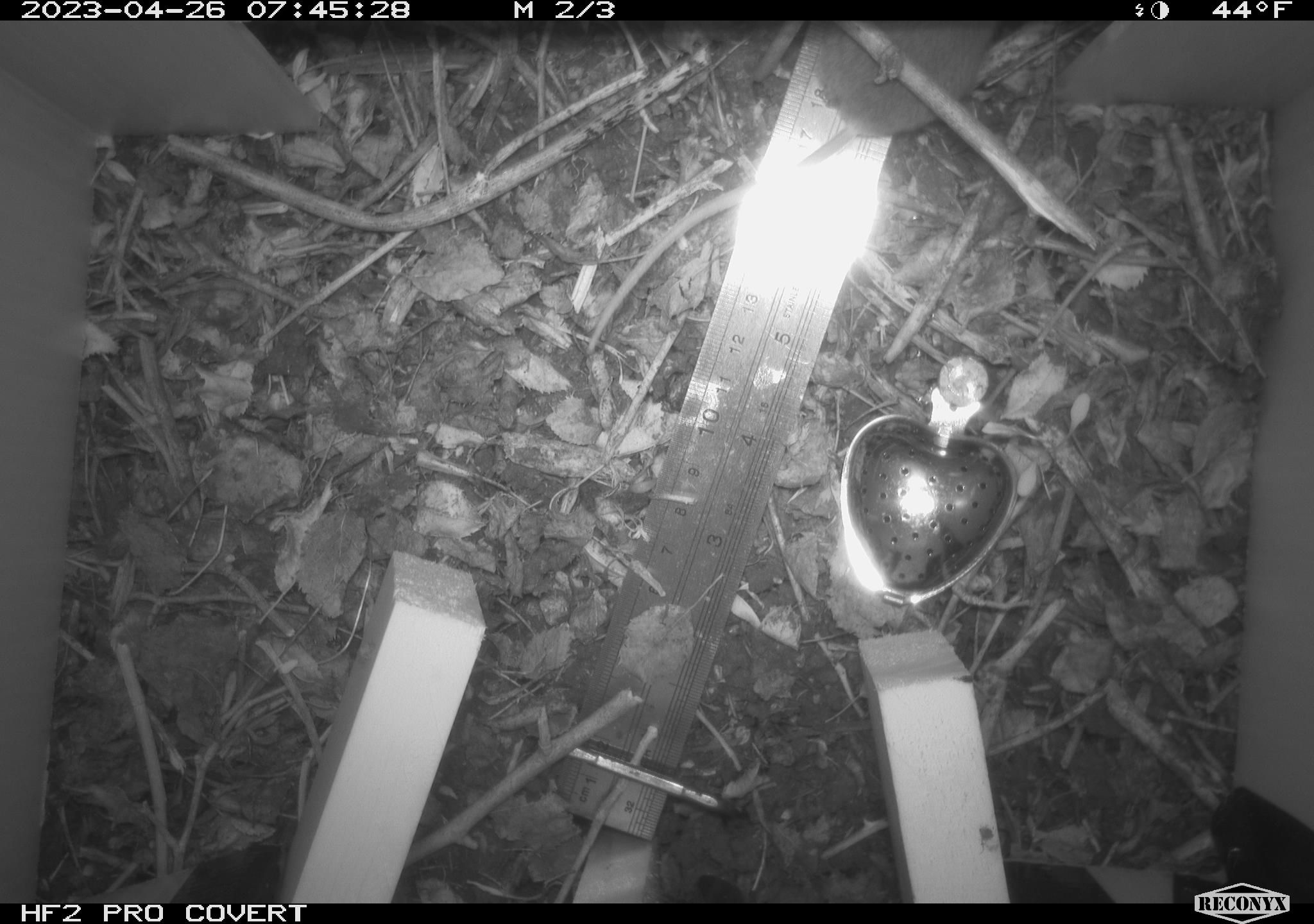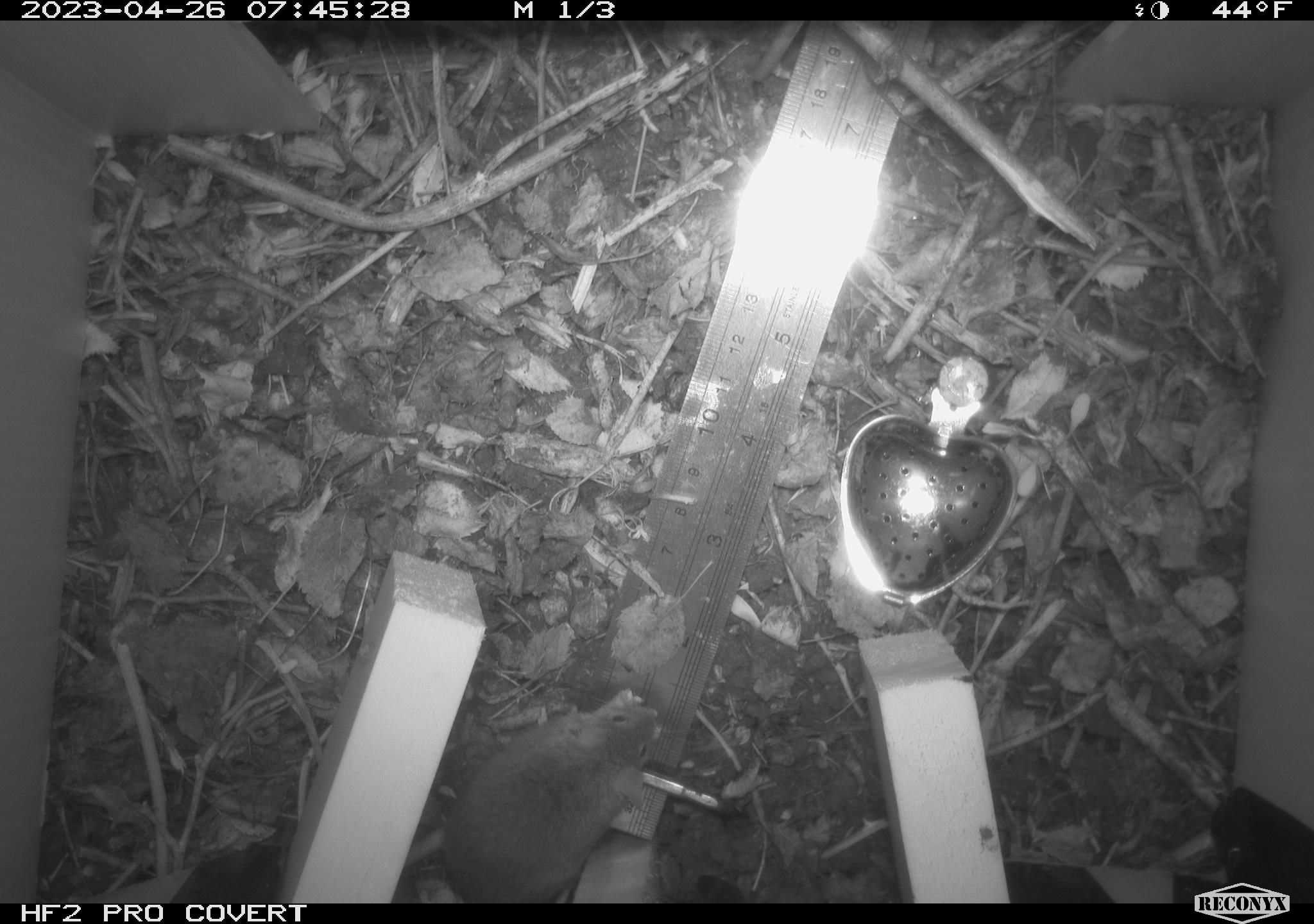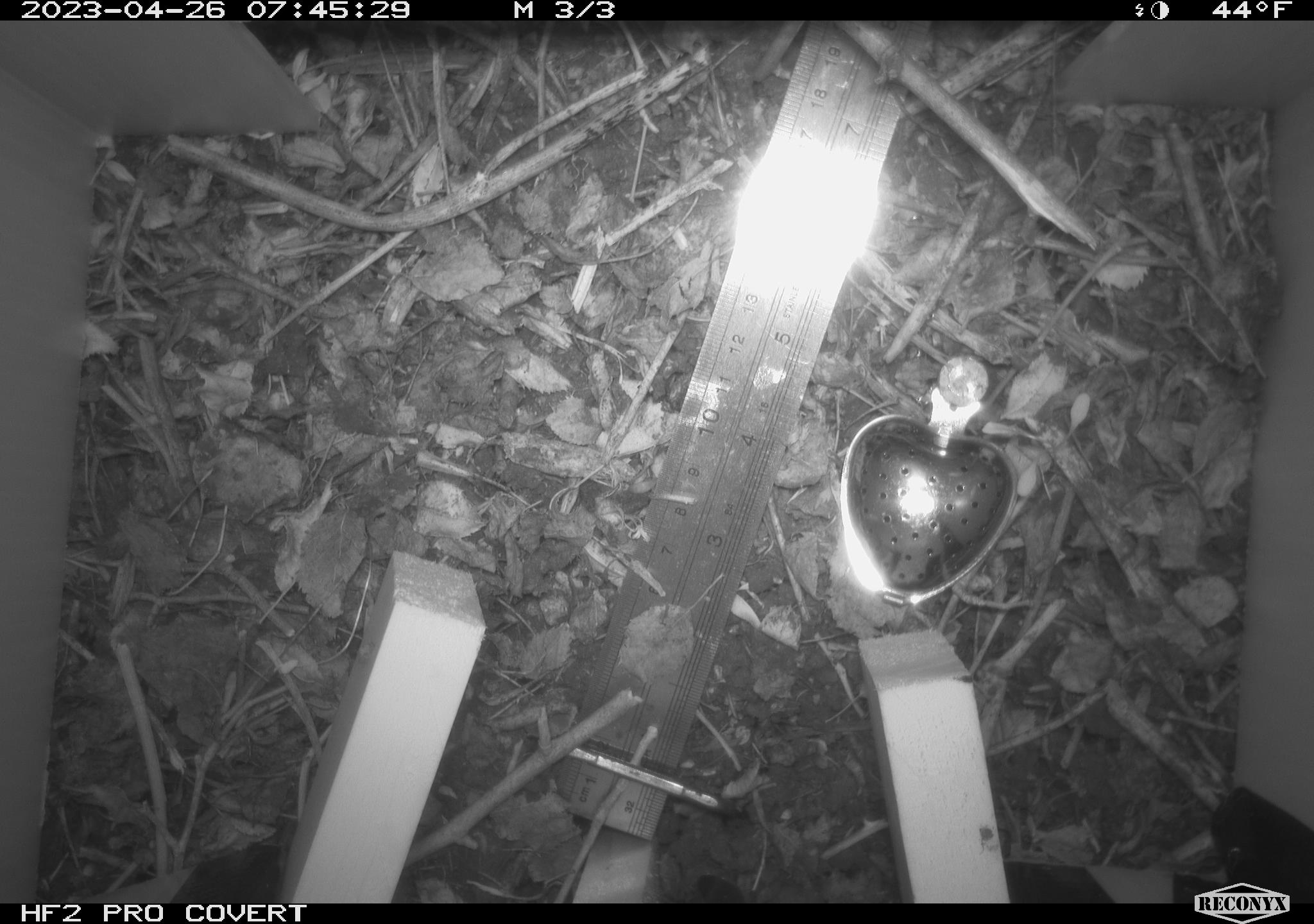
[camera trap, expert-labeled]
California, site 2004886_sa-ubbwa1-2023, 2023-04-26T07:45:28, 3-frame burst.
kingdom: Animalia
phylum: Chordata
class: Mammalia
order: Rodentia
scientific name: Rodentia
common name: mouse species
Mouse species (Rodentia).